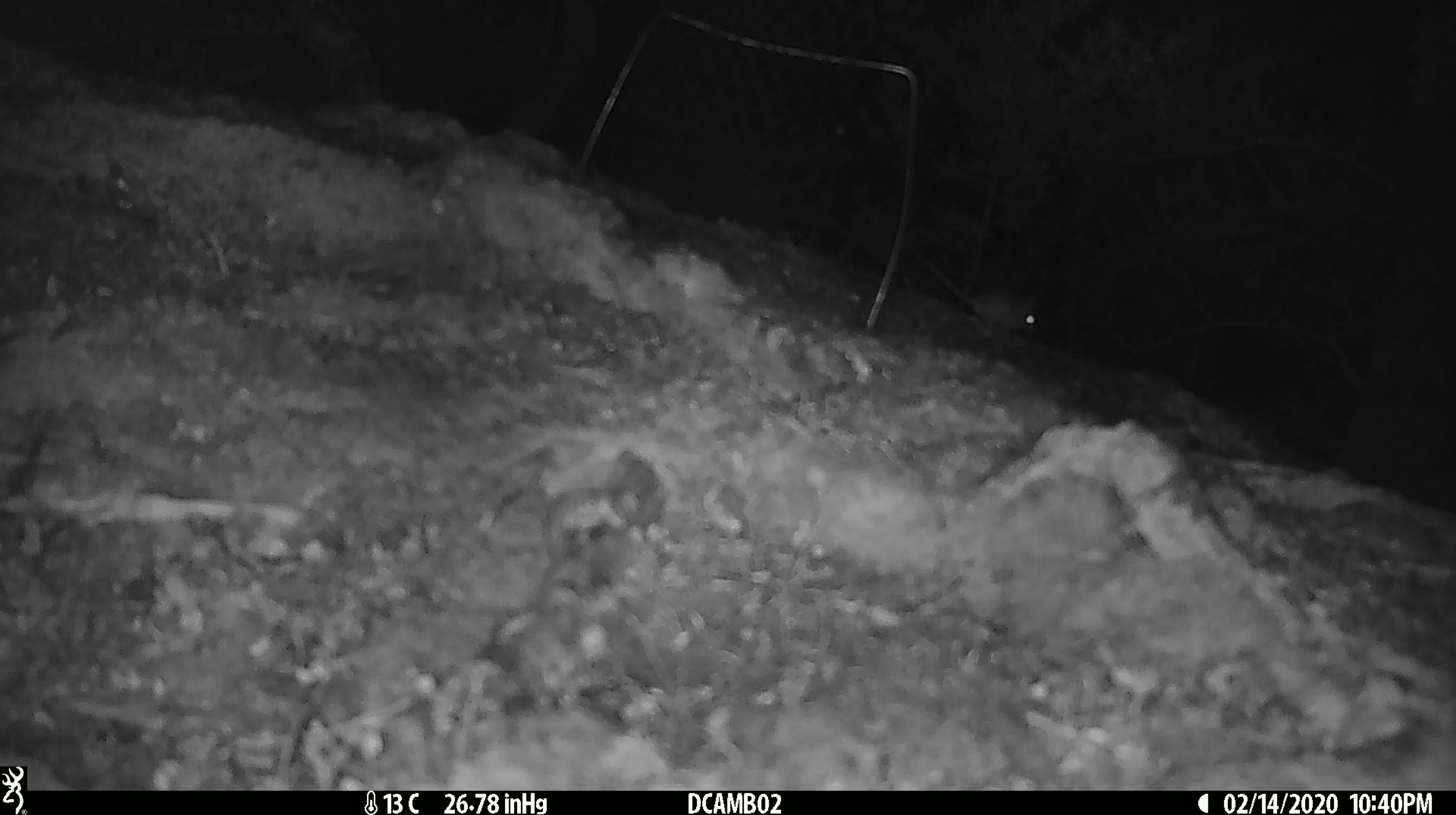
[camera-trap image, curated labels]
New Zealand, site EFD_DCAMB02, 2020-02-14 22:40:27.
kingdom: Animalia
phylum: Chordata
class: Mammalia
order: Rodentia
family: Muridae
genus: Mus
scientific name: Mus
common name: mouse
Mouse (Mus).